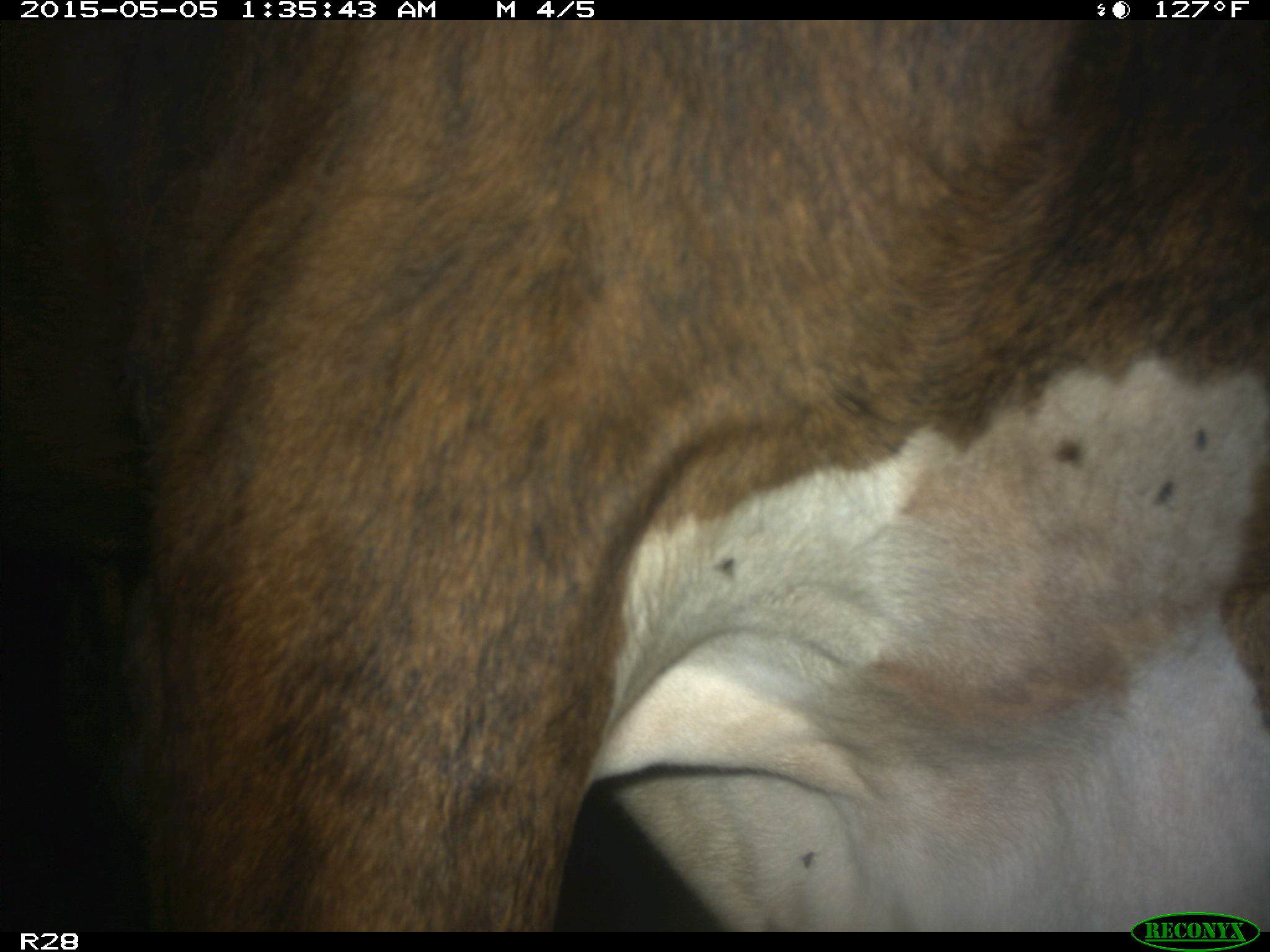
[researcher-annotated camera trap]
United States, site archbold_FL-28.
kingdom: Animalia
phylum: Chordata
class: Mammalia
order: Artiodactyla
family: Bovidae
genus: Bos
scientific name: Bos taurus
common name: domestic cow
Bos taurus (domestic cow).